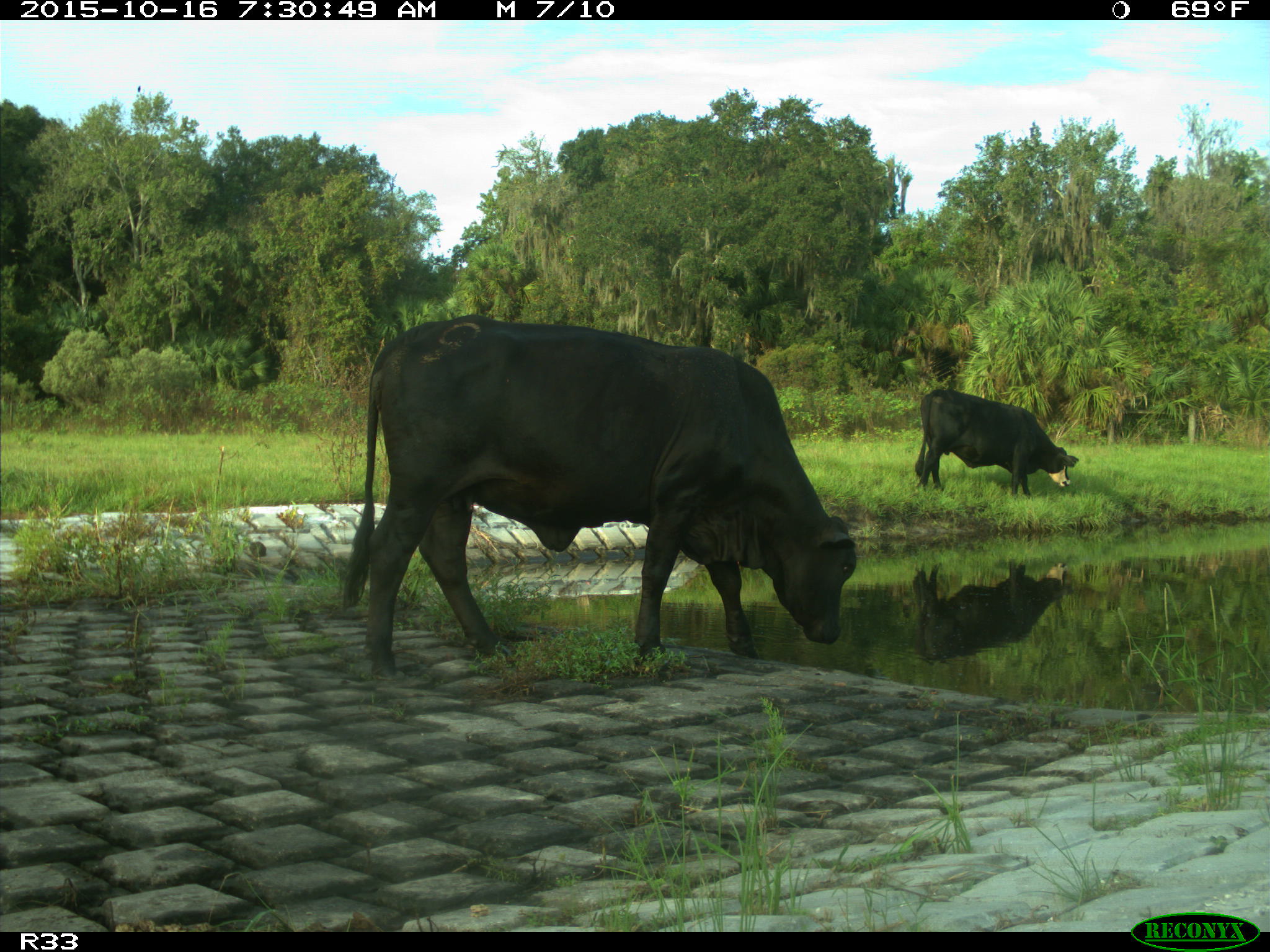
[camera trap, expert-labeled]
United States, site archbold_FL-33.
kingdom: Animalia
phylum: Chordata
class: Mammalia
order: Artiodactyla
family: Bovidae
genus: Bos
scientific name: Bos taurus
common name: domestic cow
Bos taurus (domestic cow).